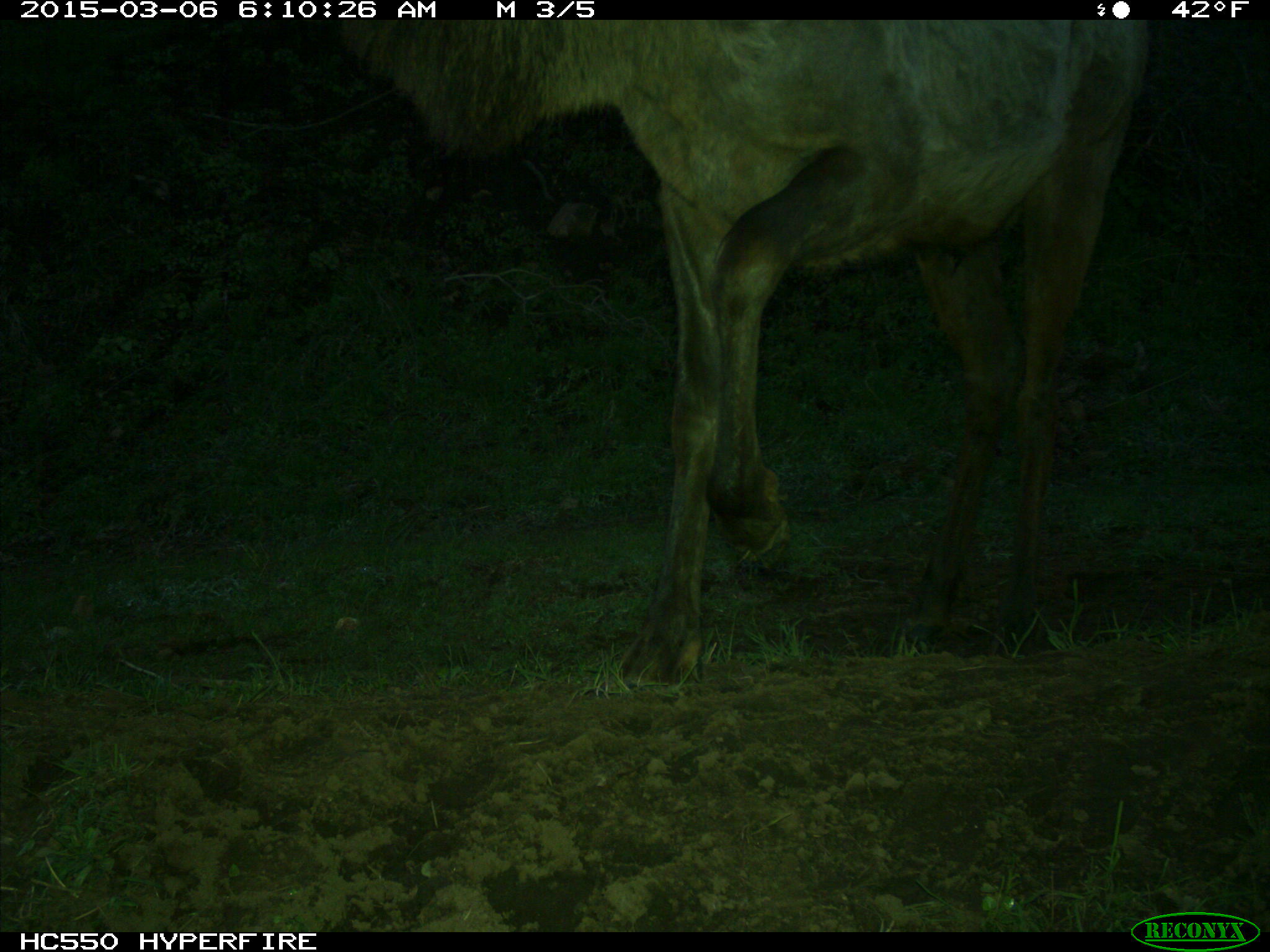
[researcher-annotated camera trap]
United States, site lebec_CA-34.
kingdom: Animalia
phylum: Chordata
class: Mammalia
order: Artiodactyla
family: Cervidae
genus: Cervus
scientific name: Cervus canadensis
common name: elk